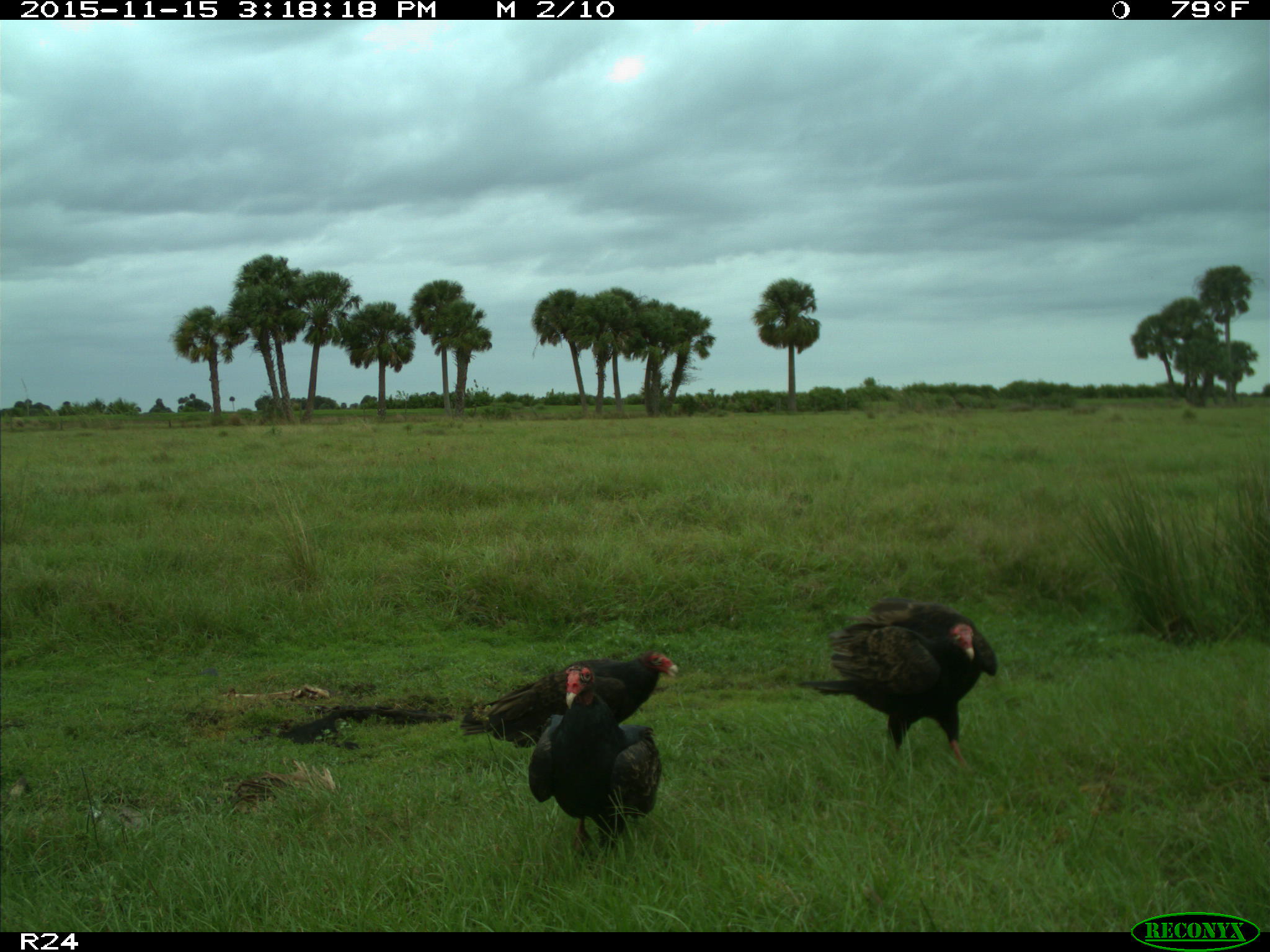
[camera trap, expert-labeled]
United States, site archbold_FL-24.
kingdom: Animalia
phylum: Chordata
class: Aves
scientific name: Aves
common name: birds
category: unidentified bird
Unidentified bird (birds) (Aves).